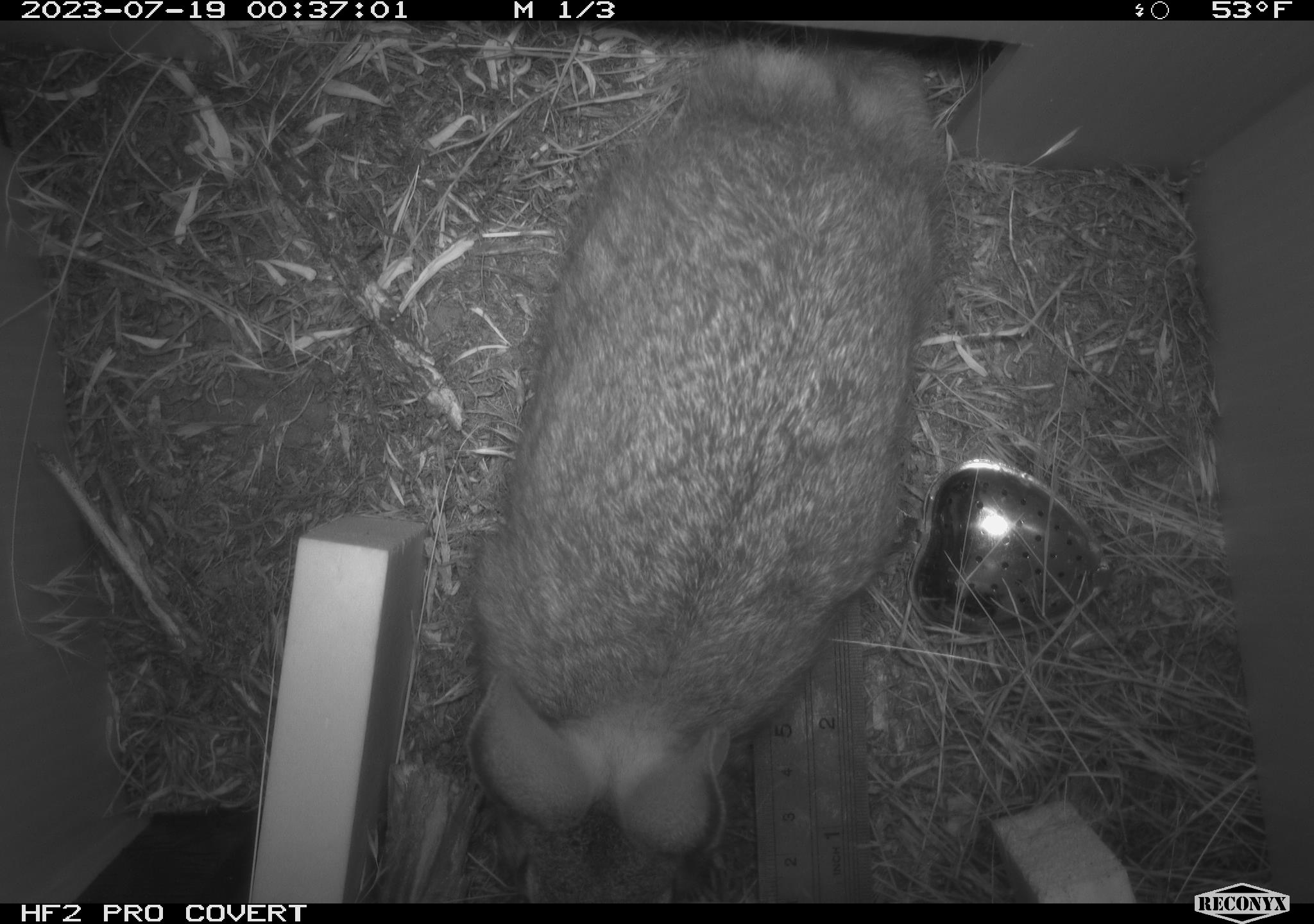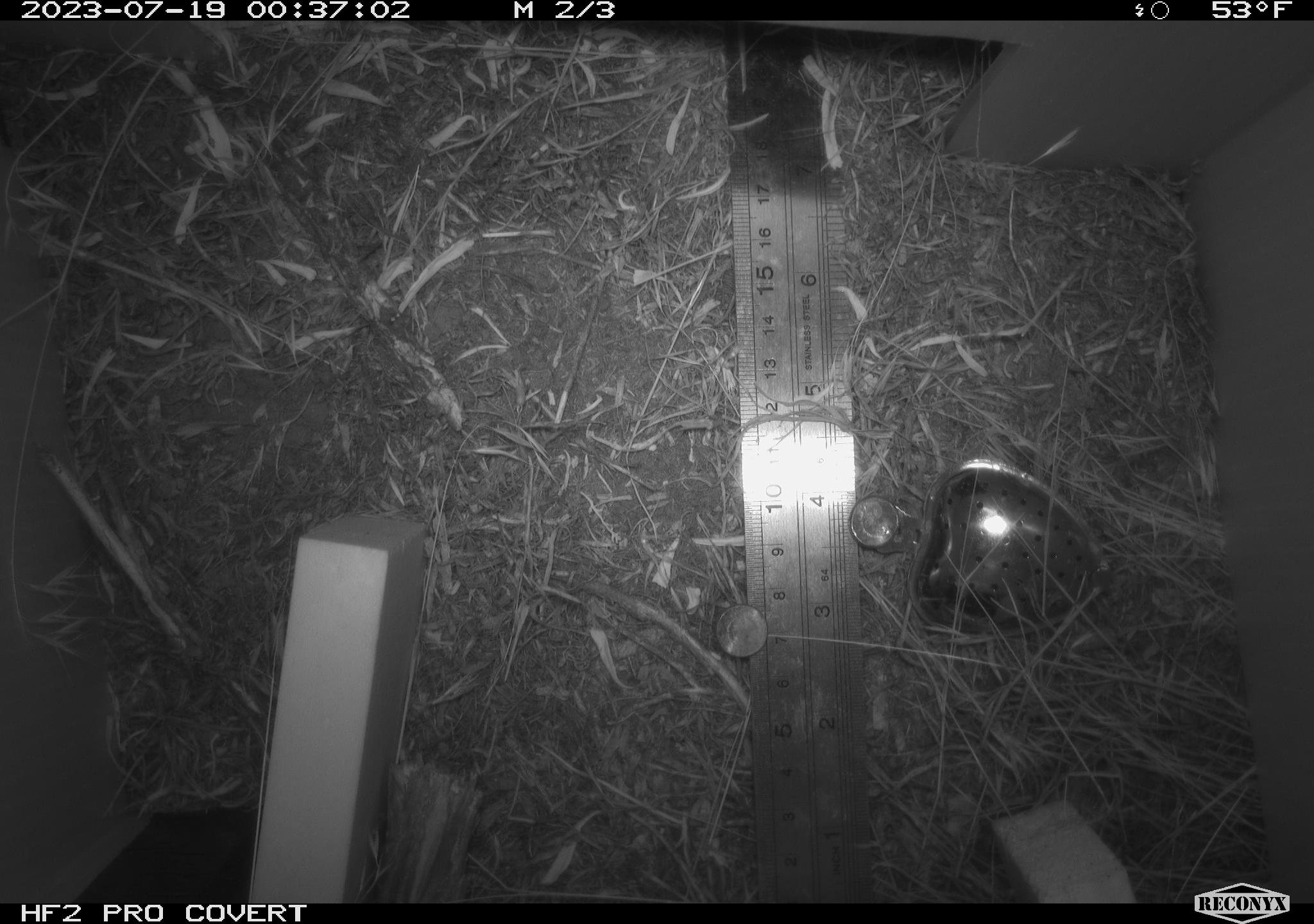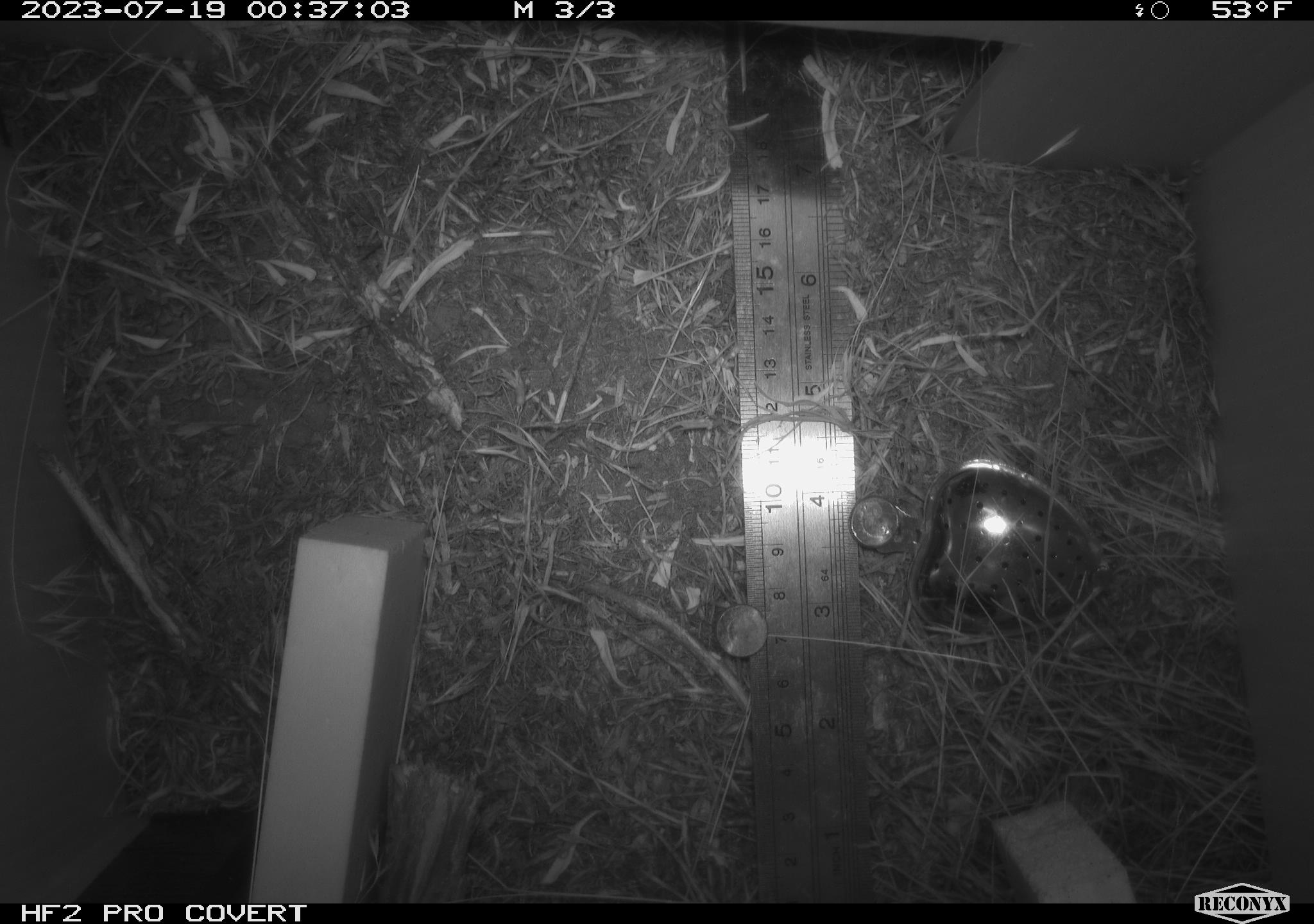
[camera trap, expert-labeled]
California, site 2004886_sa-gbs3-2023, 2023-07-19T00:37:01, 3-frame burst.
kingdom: Animalia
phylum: Chordata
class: Mammalia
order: Lagomorpha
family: Leporidae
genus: Sylvilagus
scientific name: Sylvilagus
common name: cottontail rabbits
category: sylvilagus species